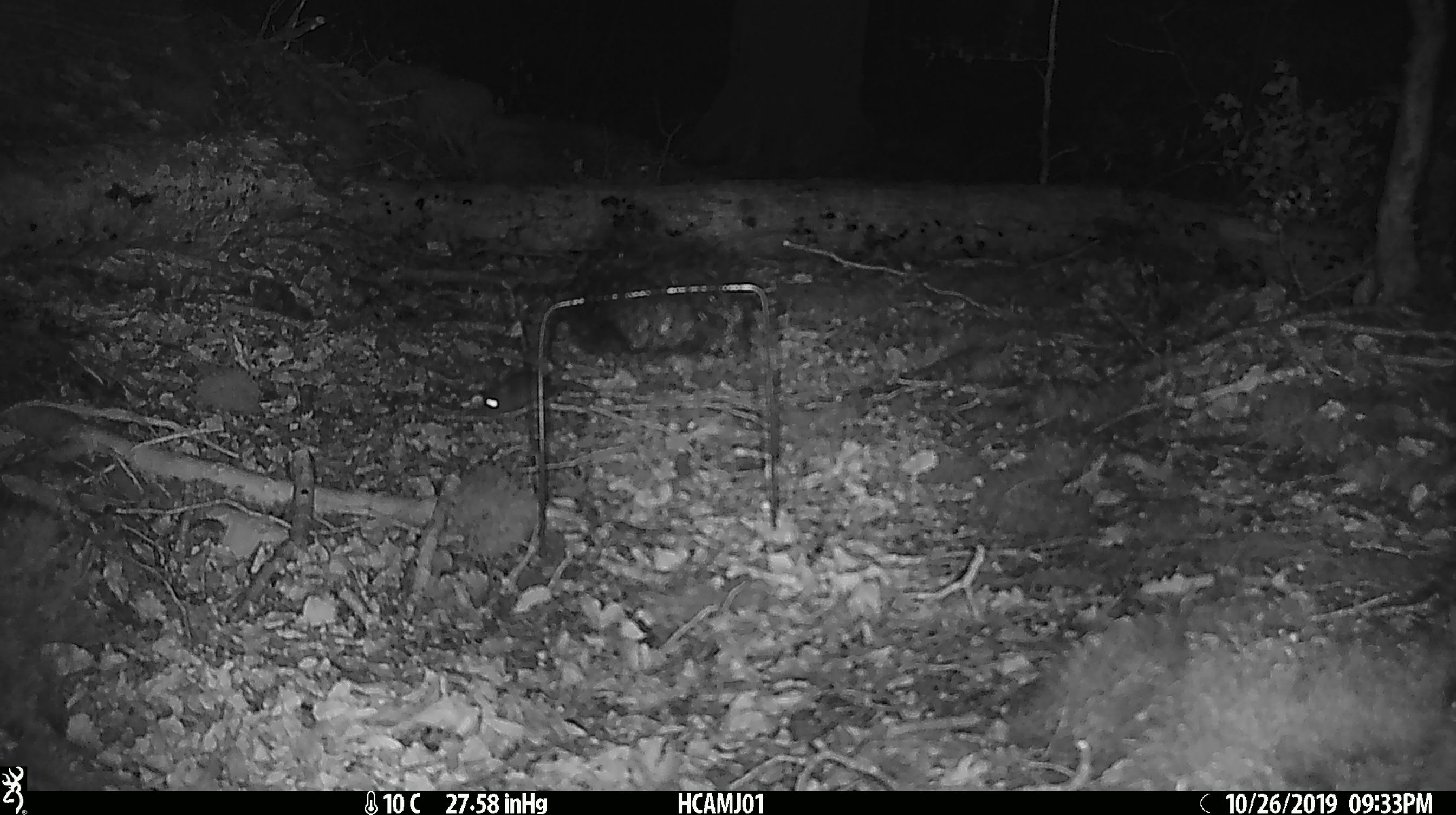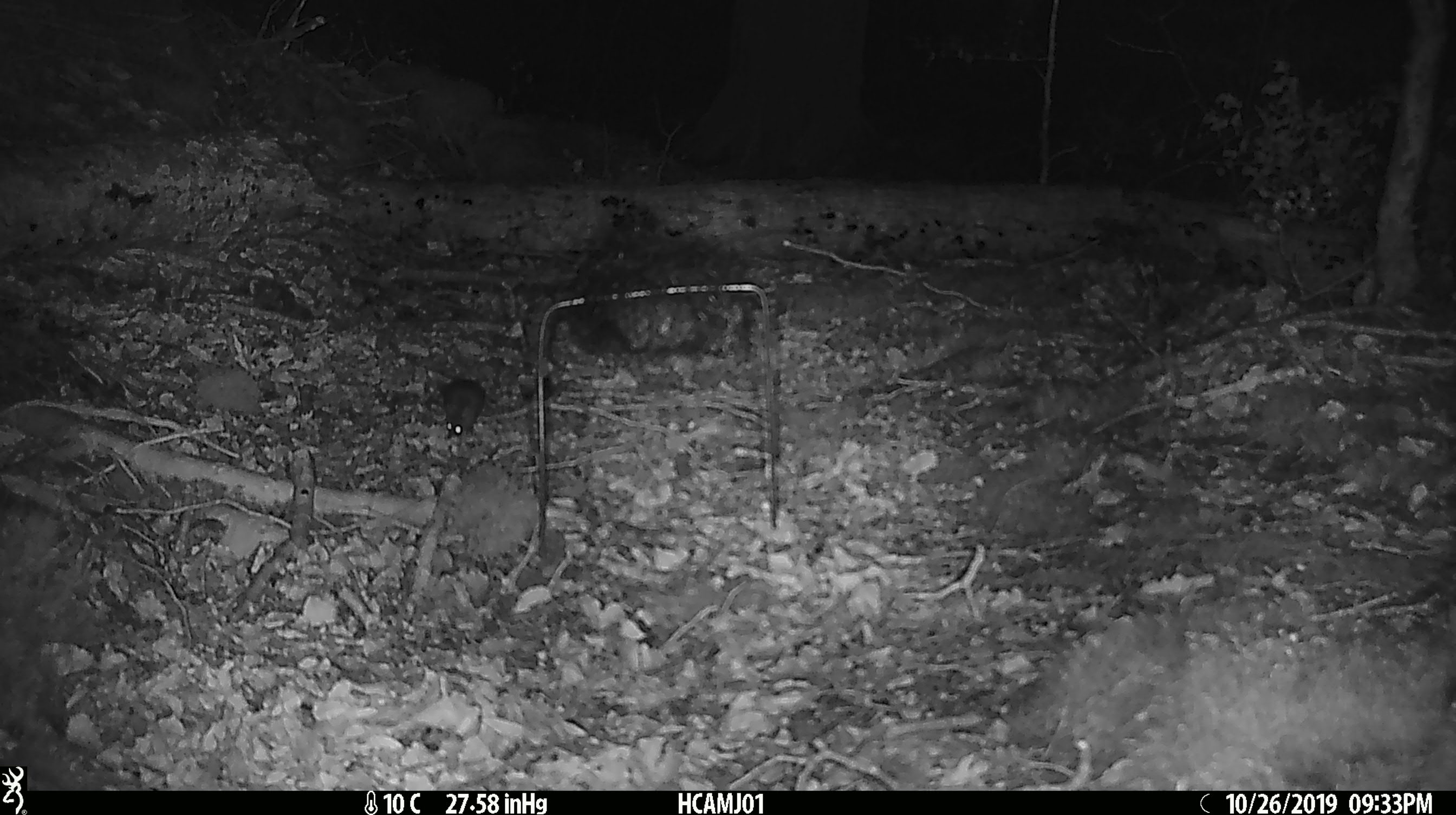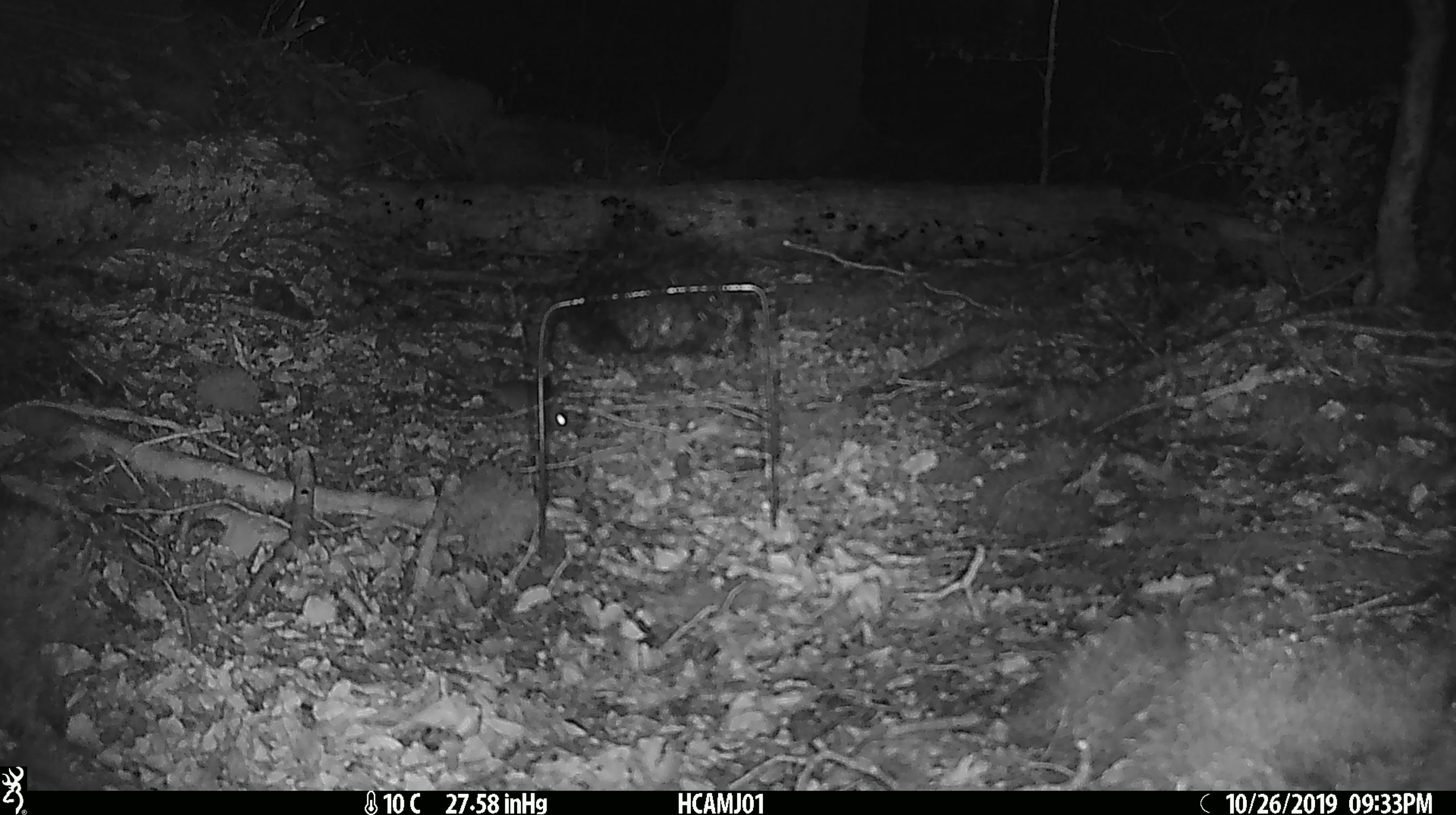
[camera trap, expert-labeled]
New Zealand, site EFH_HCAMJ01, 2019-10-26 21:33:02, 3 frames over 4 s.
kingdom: Animalia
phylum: Chordata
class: Mammalia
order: Rodentia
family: Muridae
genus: Mus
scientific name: Mus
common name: mouse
Mouse (Mus).